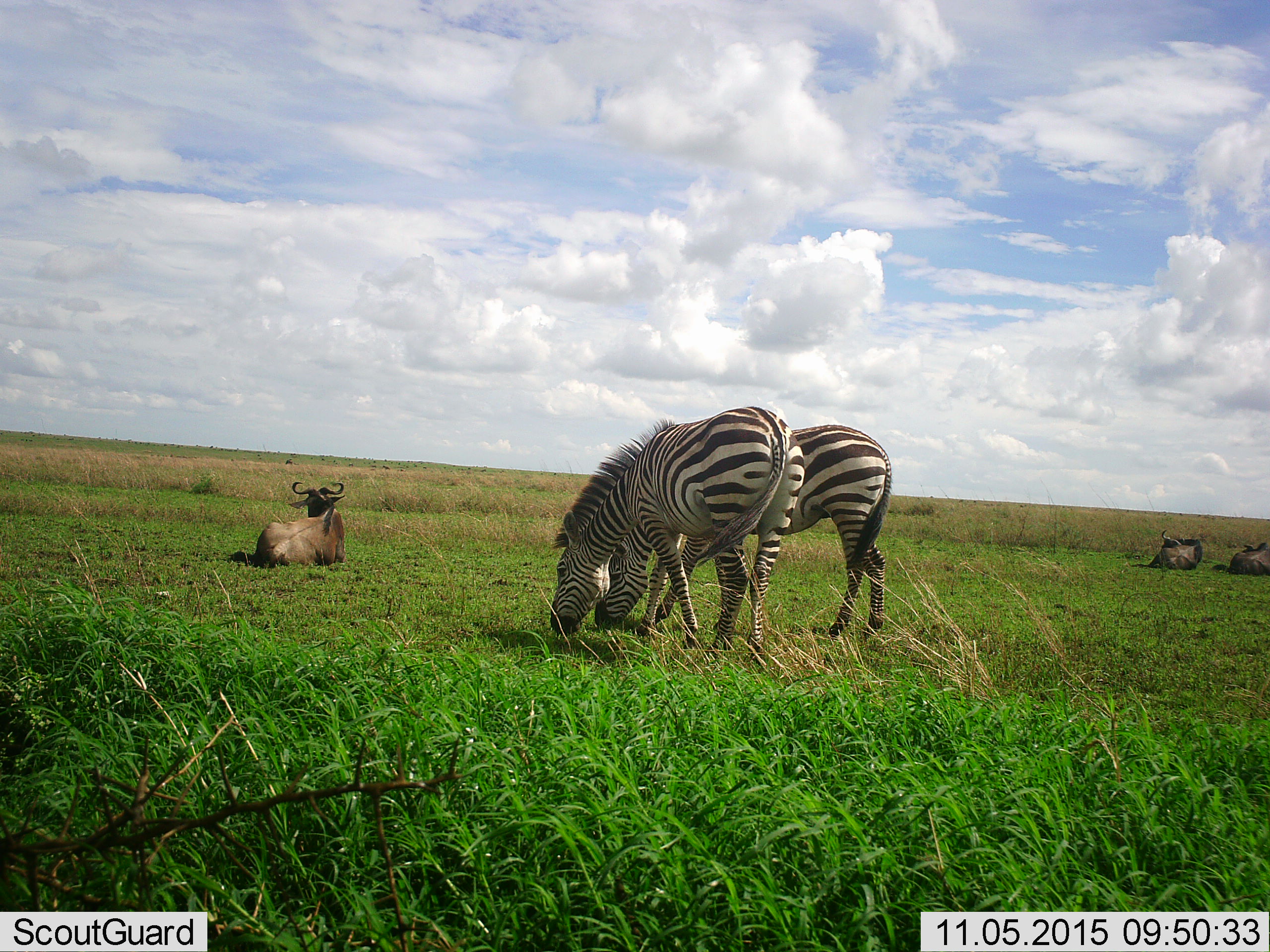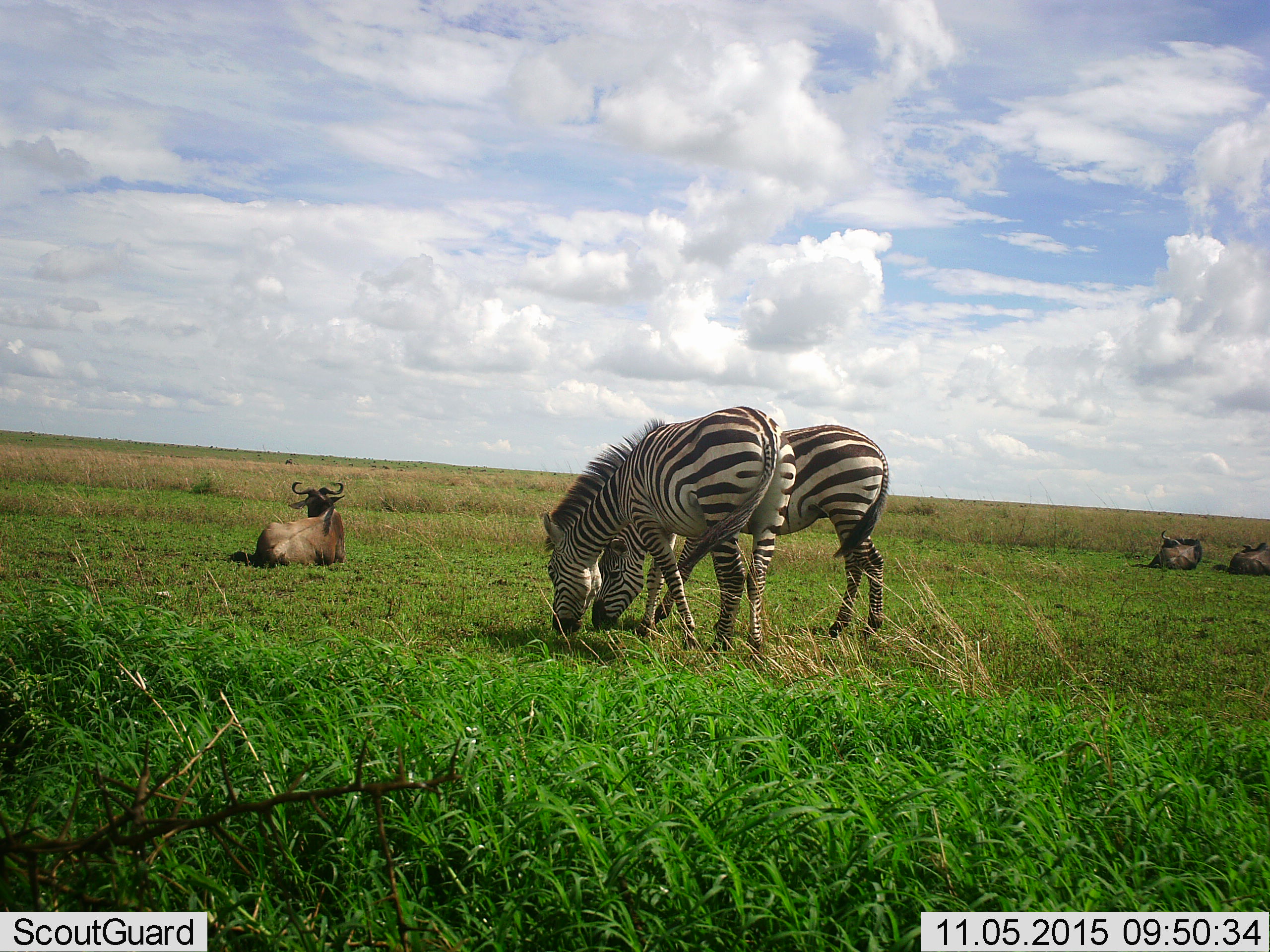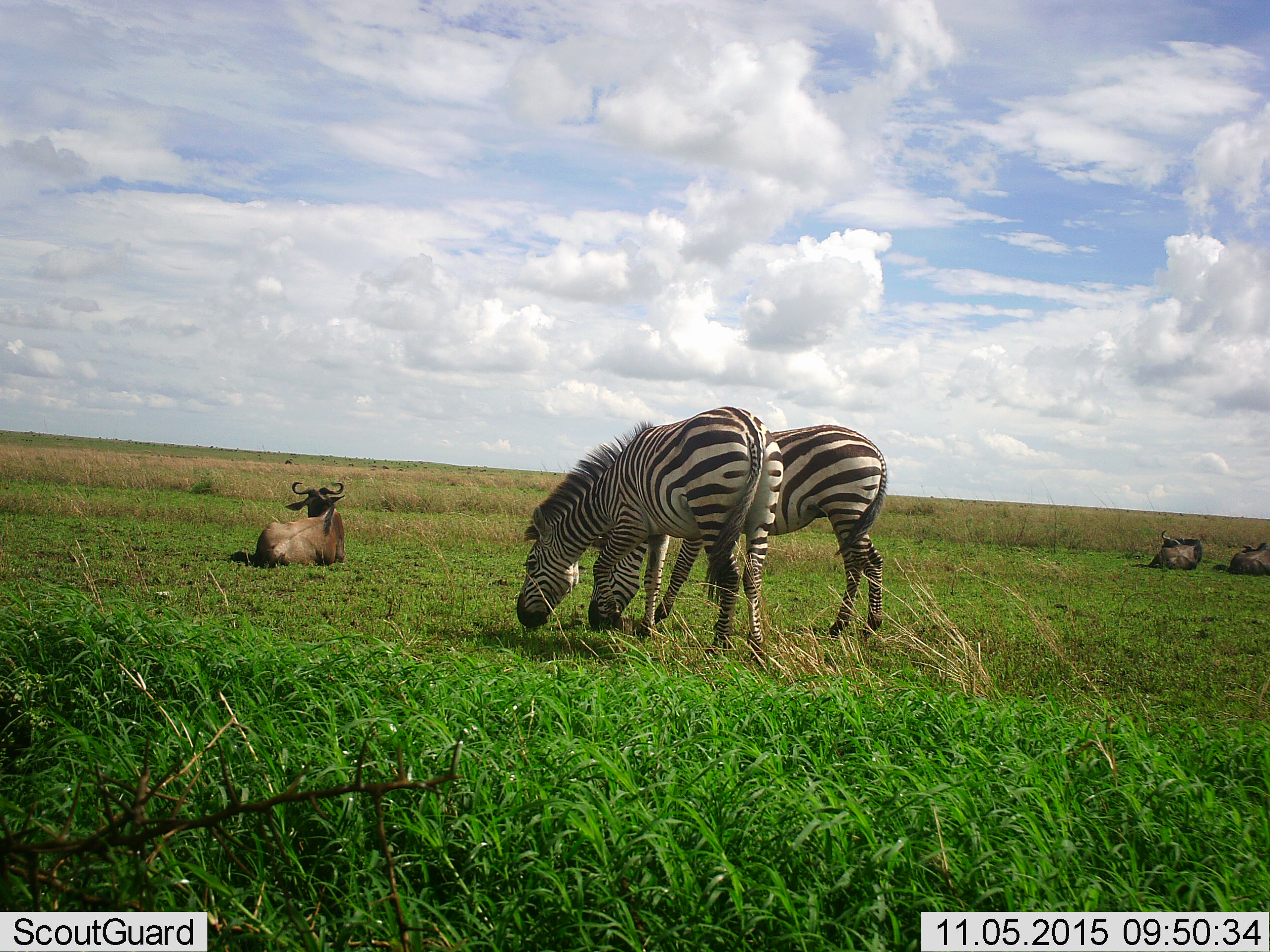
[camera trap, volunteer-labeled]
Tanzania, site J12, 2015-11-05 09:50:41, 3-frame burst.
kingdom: Animalia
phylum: Chordata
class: Mammalia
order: Artiodactyla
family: Bovidae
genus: Connochaetes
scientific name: Connochaetes taurinus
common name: blue wildebeest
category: wildebeest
Wildebeest (blue wildebeest) (Connochaetes taurinus), count 3. Behavior (volunteer vote fractions): standing 0%, resting 100%, moving 0%, interacting 0%. Young present (vote fraction): 0%. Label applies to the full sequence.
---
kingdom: Animalia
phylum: Chordata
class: Mammalia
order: Perissodactyla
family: Equidae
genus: Equus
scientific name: Equus quagga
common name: plains zebra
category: zebra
Zebra (plains zebra) (Equus quagga), count 2. Behavior (volunteer vote fractions): standing 50%, resting 0%, moving 0%, interacting 0%. Young present (vote fraction): 0%. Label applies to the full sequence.